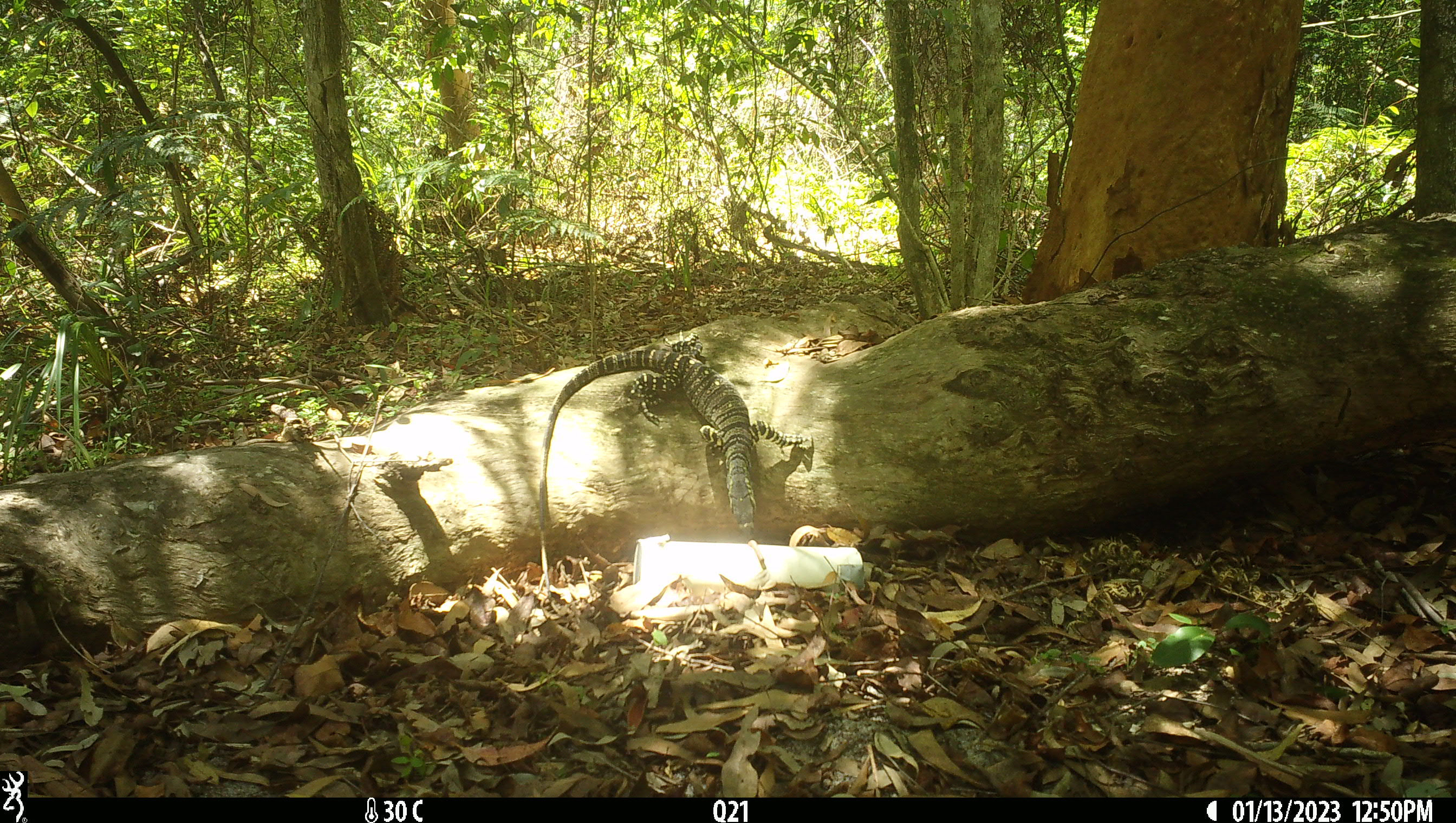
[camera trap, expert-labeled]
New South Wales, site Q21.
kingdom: Animalia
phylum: Chordata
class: Reptilia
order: Squamata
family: Varanidae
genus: Varanus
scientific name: Varanus varius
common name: lace monitor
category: goanna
Goanna (lace monitor) (Varanus varius).